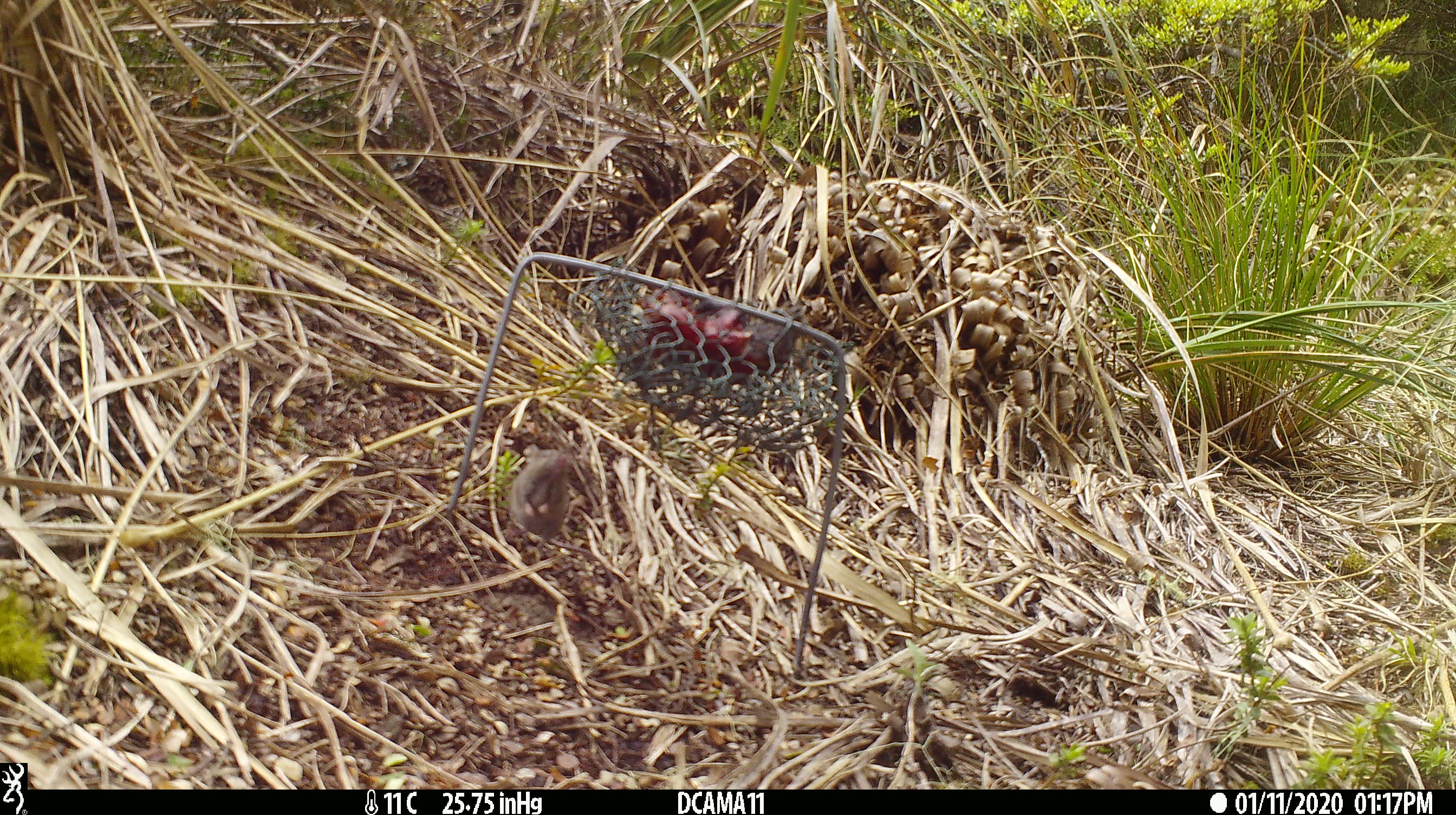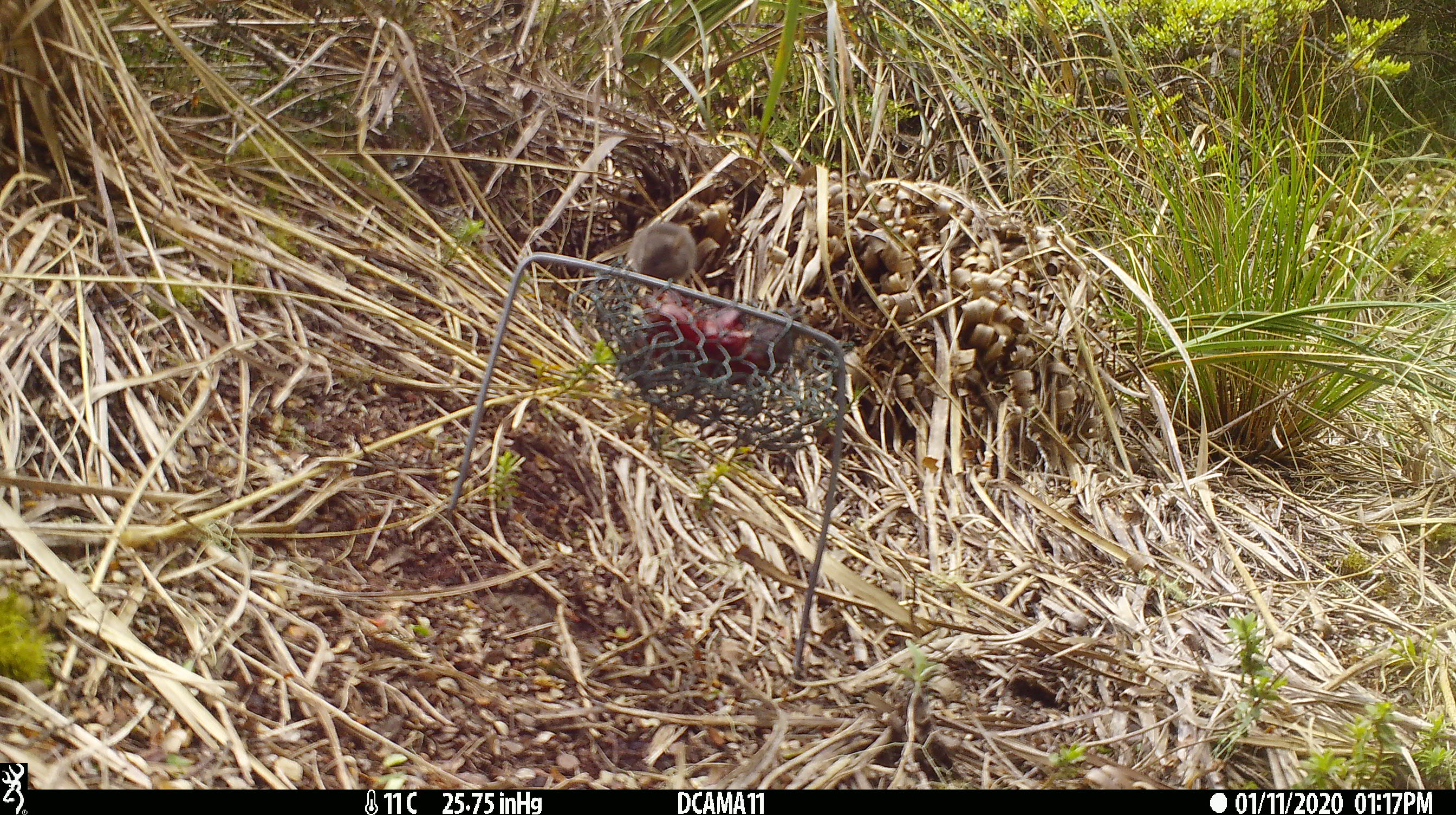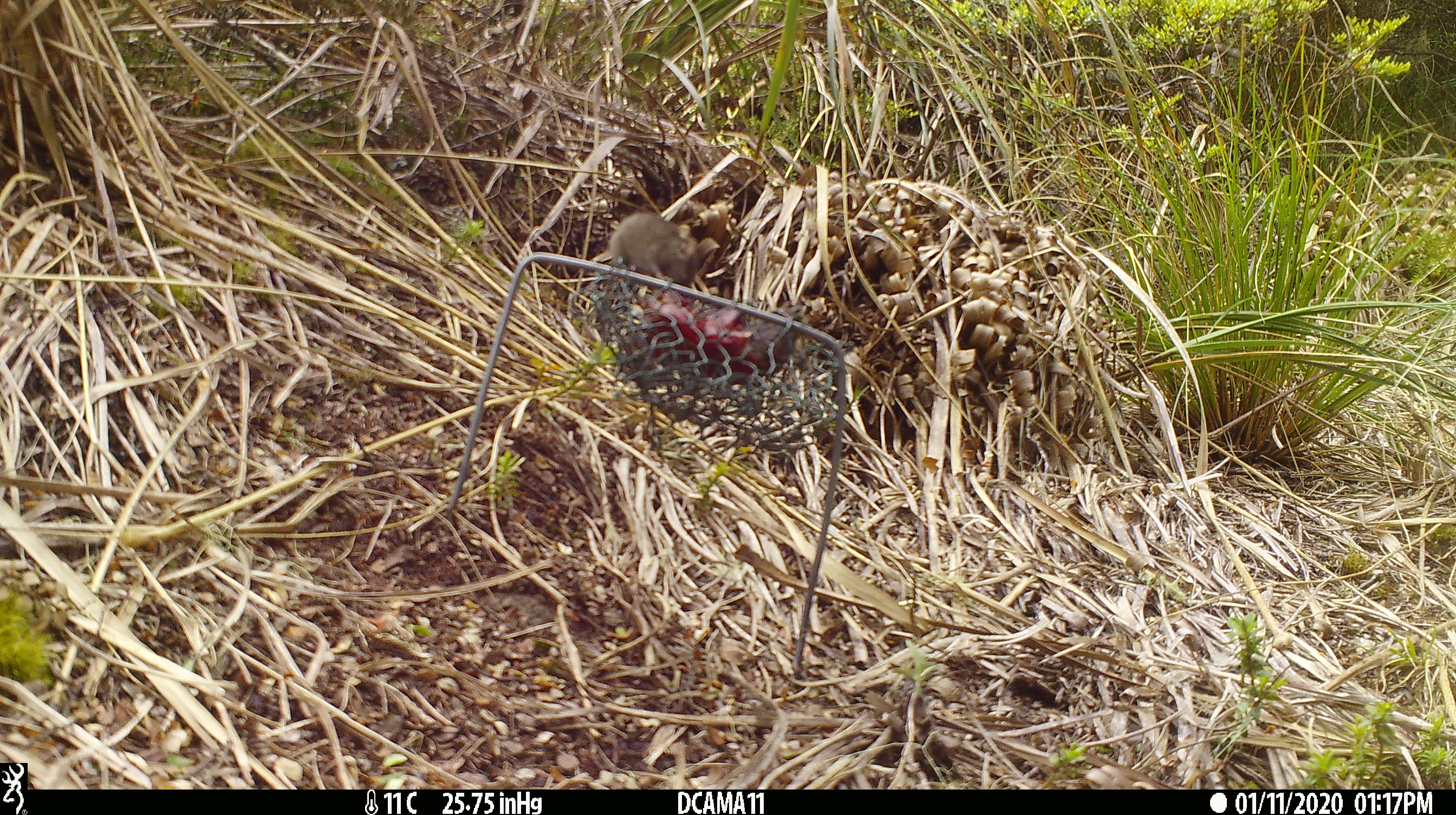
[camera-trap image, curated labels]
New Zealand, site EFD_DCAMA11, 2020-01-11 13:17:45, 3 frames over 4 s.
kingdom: Animalia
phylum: Chordata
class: Mammalia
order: Rodentia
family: Muridae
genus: Mus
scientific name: Mus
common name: mouse